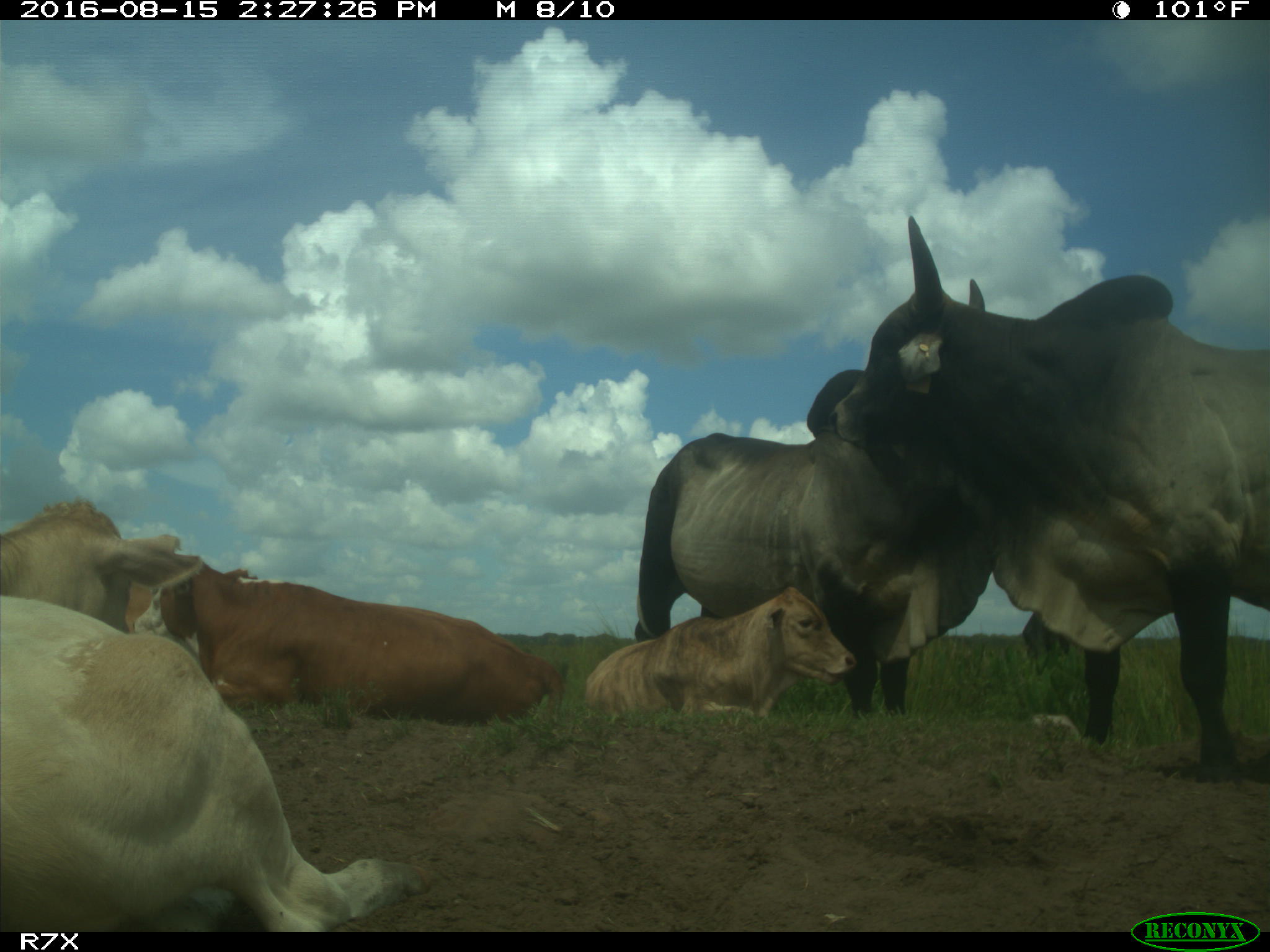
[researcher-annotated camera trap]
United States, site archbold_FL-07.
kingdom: Animalia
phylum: Chordata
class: Mammalia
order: Artiodactyla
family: Bovidae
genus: Bos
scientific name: Bos taurus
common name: domestic cow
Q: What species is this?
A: Bos taurus (domestic cow).